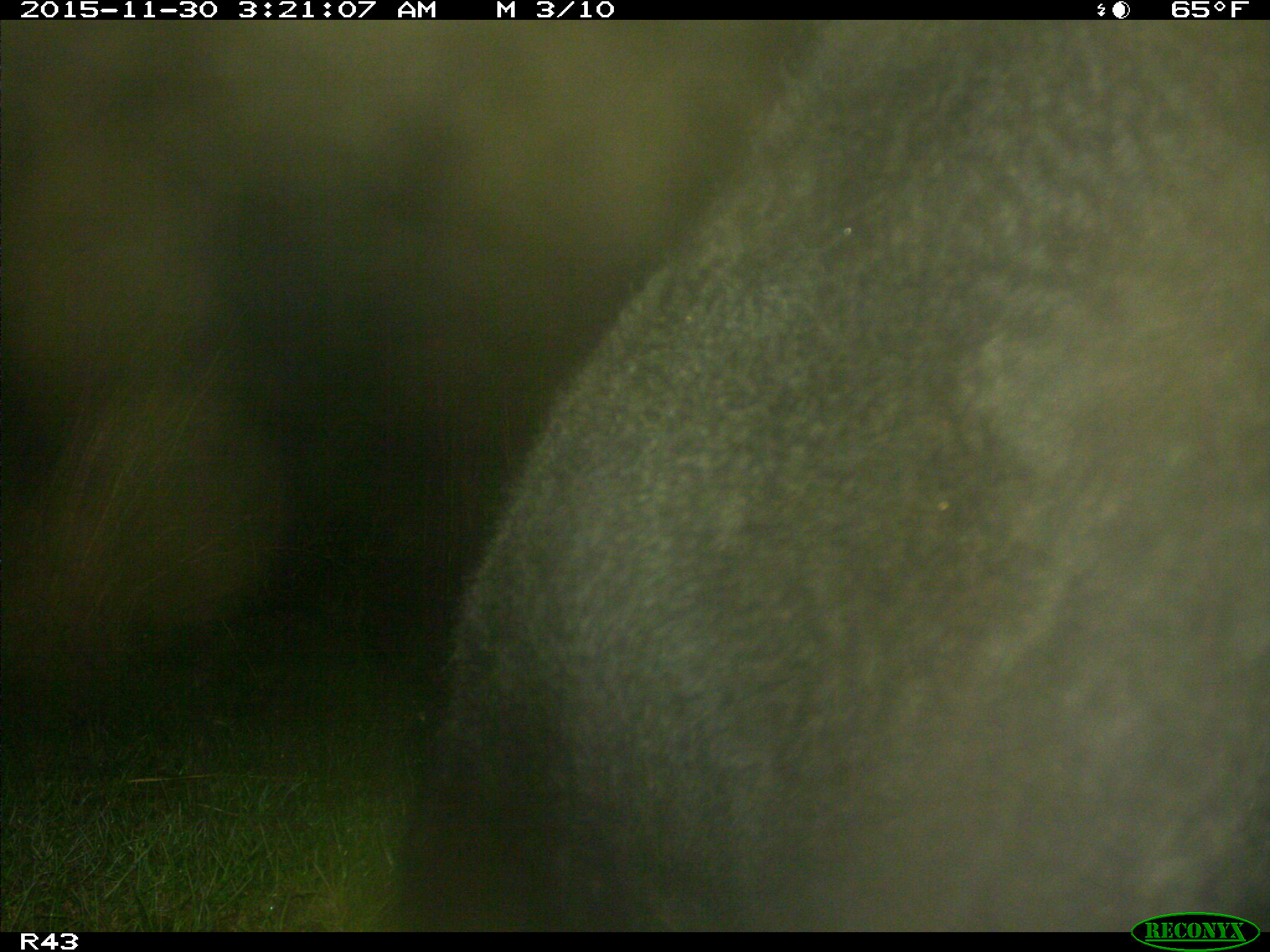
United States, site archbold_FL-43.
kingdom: Animalia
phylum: Chordata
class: Mammalia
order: Artiodactyla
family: Bovidae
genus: Bos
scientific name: Bos taurus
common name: domestic cow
Bos taurus (domestic cow).